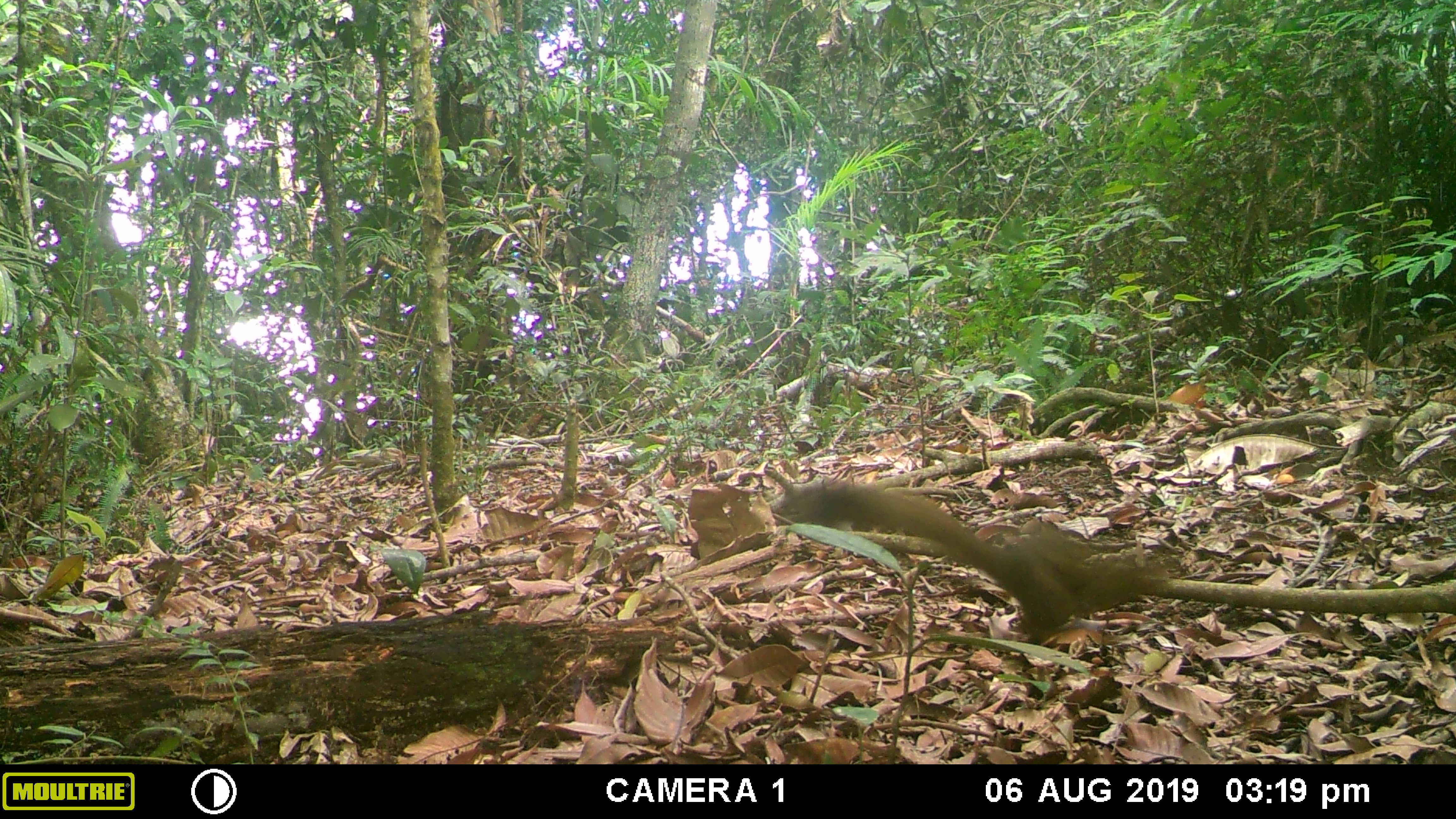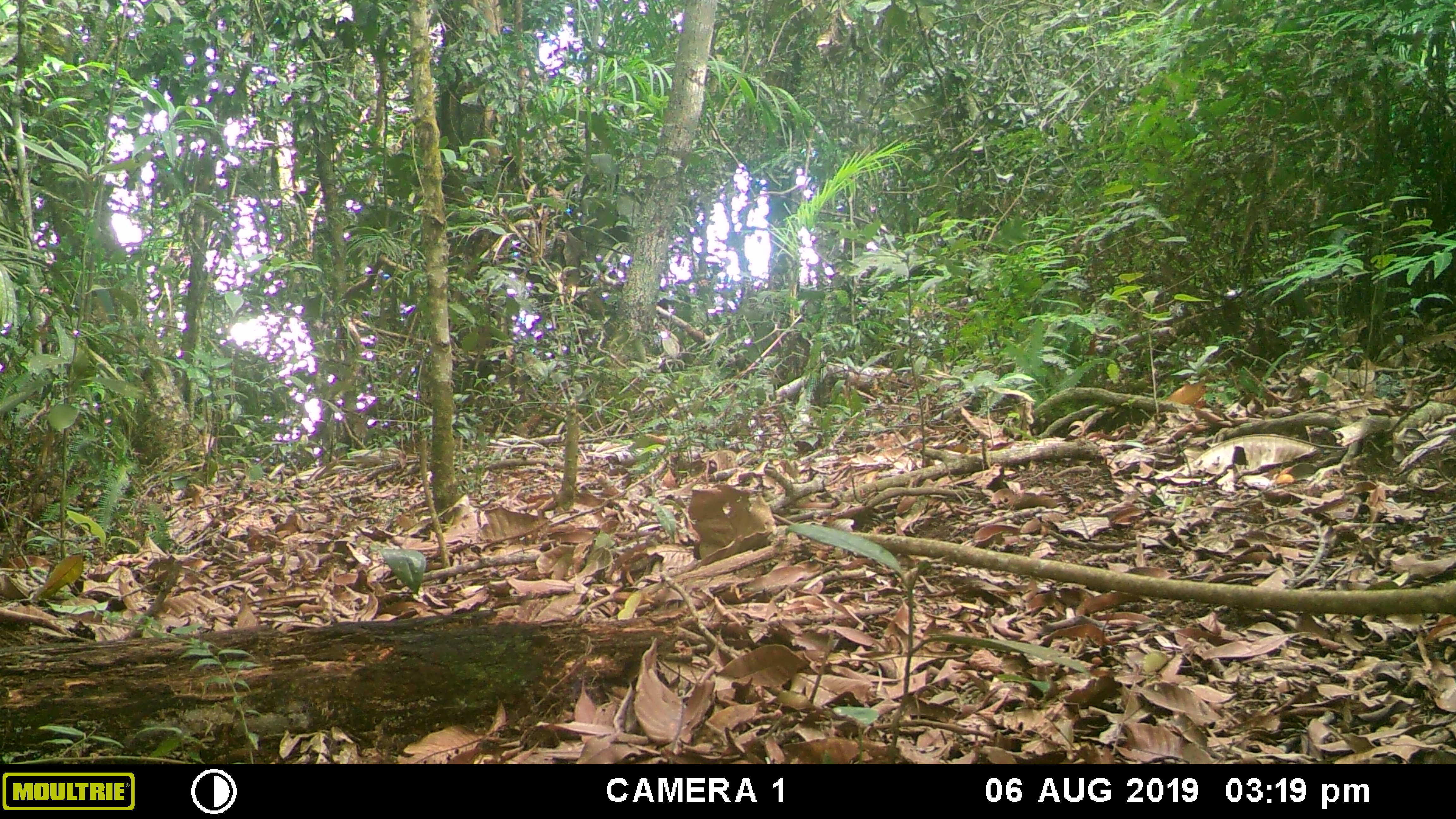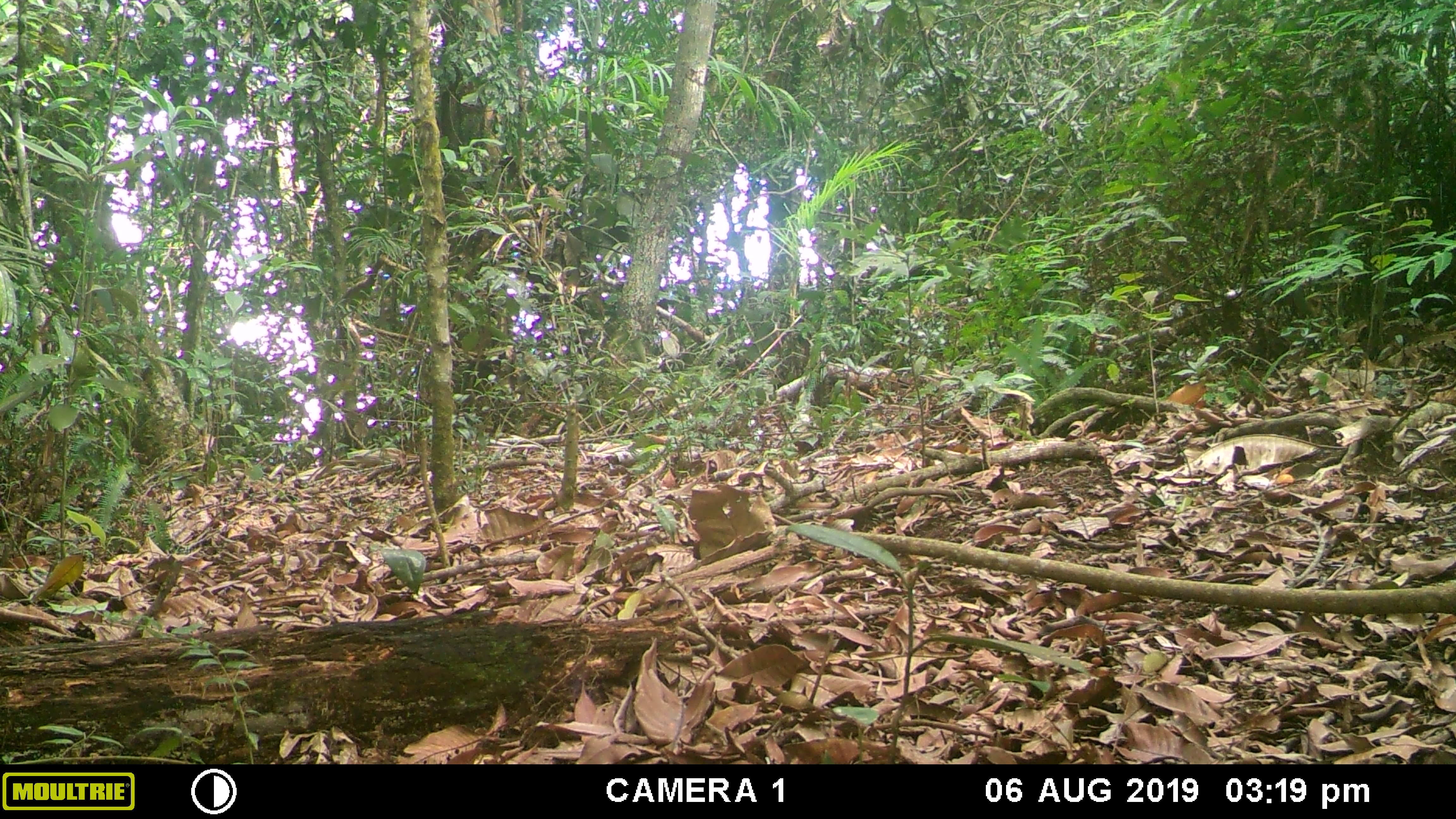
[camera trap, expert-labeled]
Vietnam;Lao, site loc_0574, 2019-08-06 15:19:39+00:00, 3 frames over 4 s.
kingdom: Animalia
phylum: Chordata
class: Mammalia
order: Rodentia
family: Sciuridae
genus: Sciurus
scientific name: Sciurus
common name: squirrel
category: unidentified squirrel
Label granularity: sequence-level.